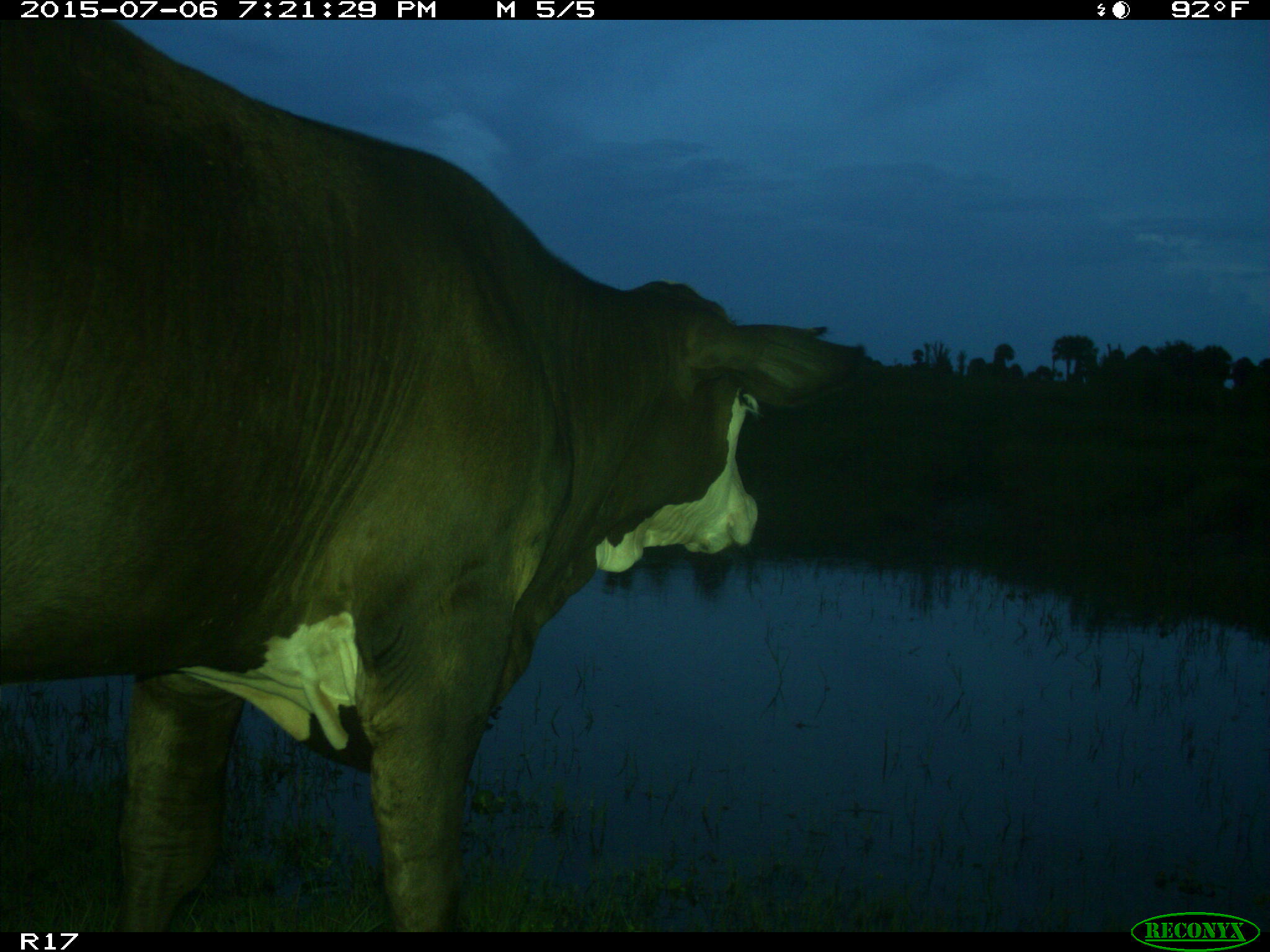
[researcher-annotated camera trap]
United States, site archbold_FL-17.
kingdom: Animalia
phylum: Chordata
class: Mammalia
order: Artiodactyla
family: Bovidae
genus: Bos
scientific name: Bos taurus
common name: domestic cow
Bos taurus (domestic cow).